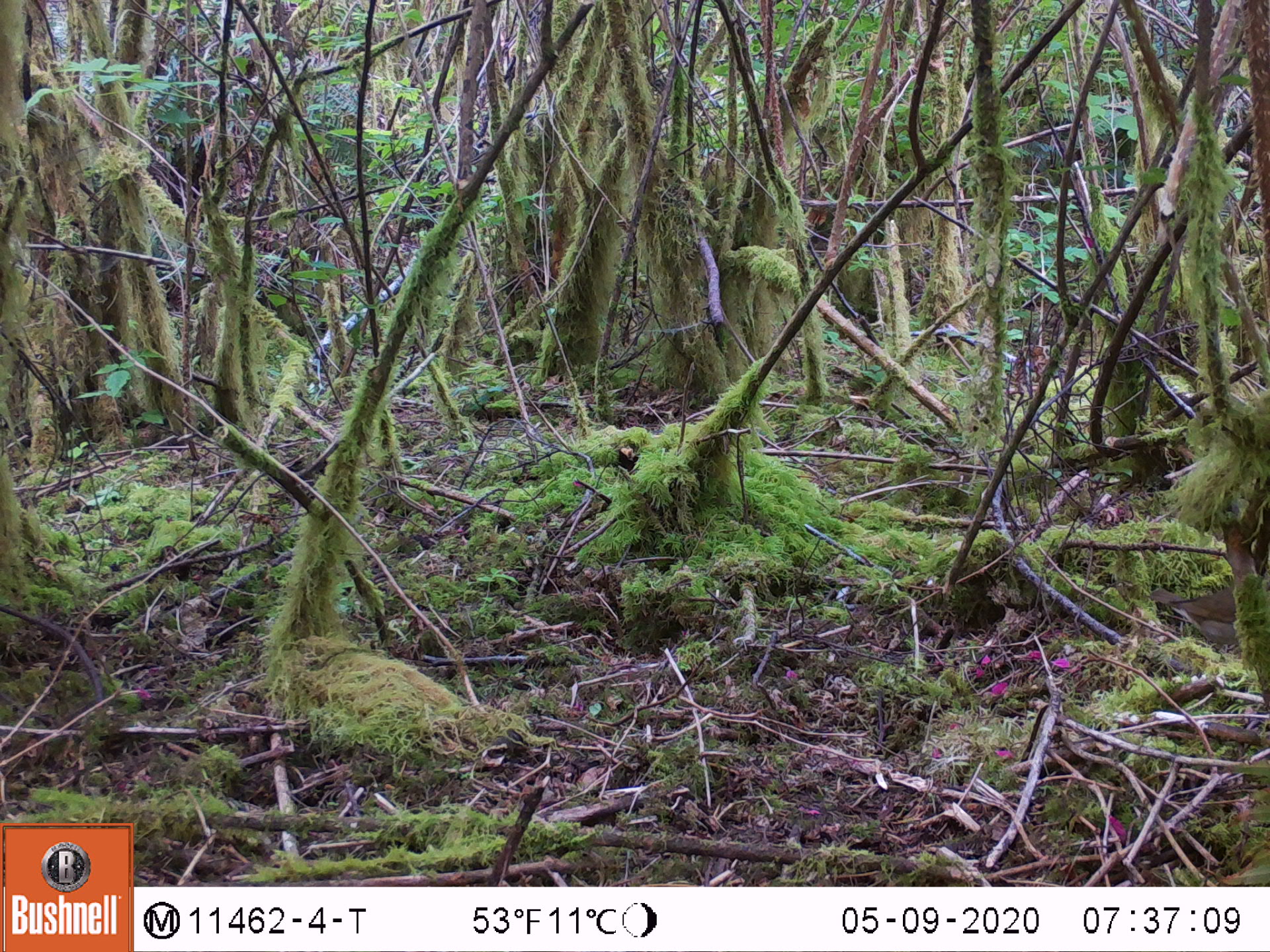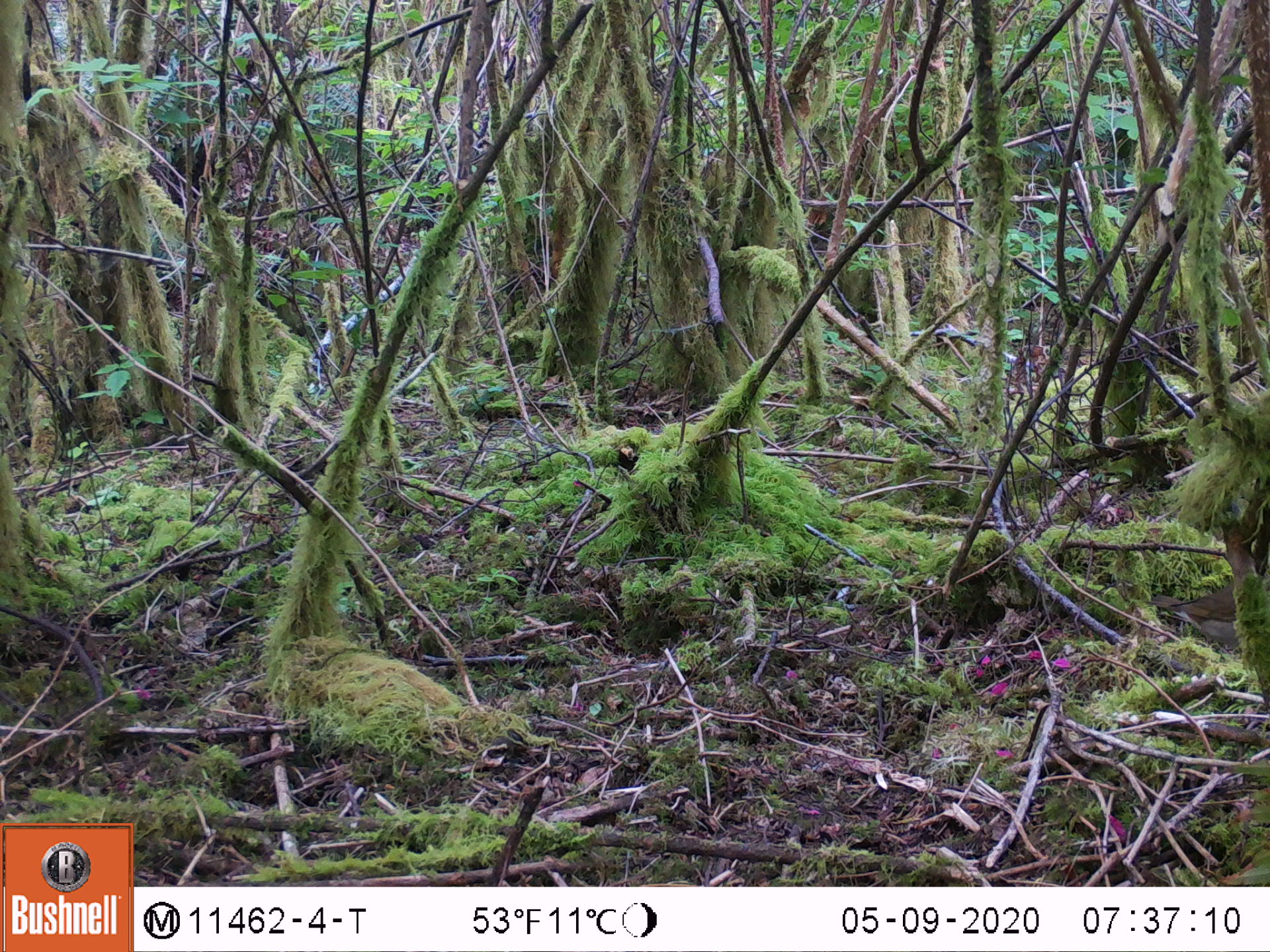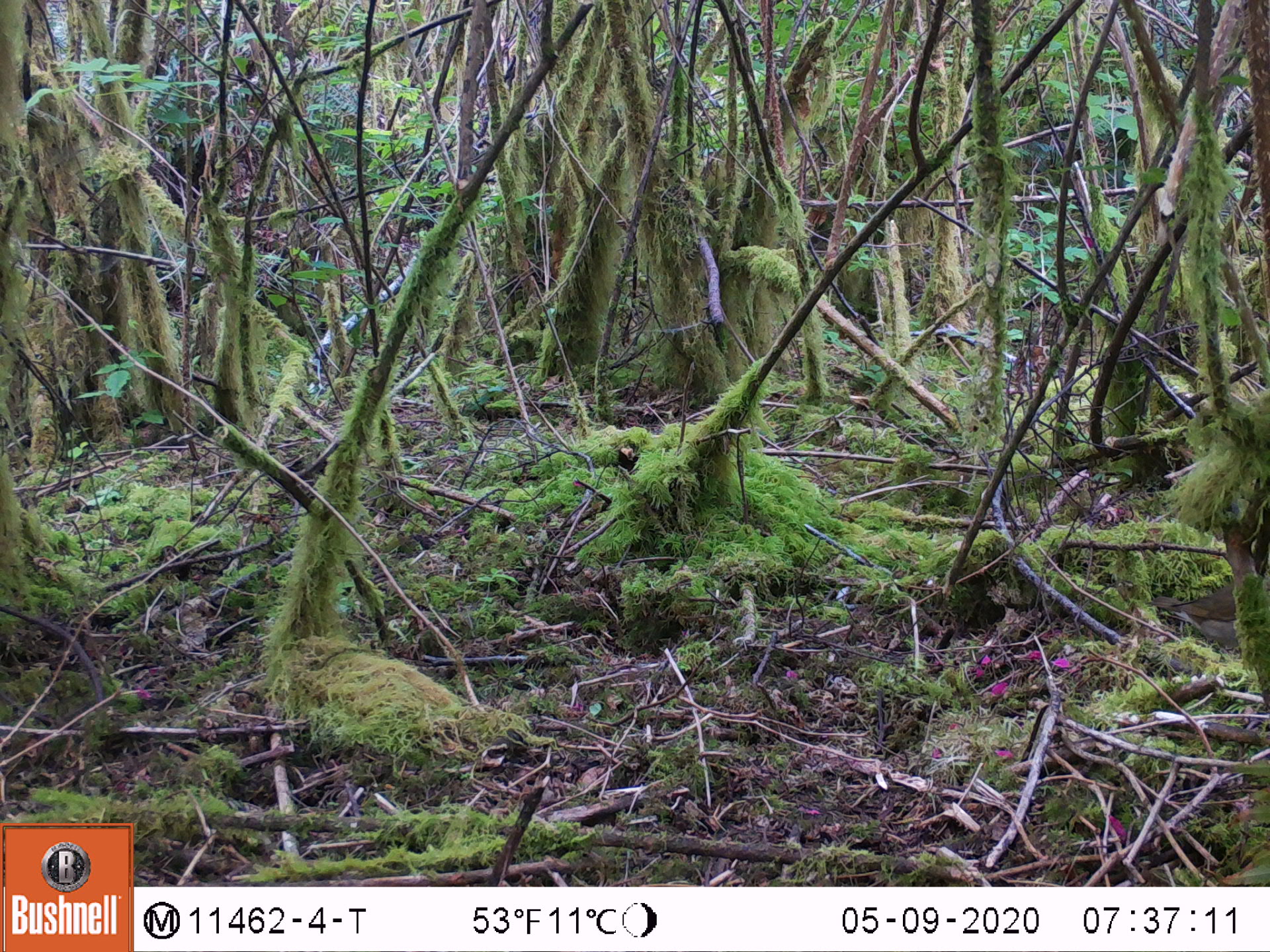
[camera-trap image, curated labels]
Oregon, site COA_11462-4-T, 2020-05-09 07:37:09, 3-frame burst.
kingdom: Animalia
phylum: Chordata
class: Aves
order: Passeriformes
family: Turdidae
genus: Catharus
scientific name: Catharus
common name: brown thrushes and nightingale-thrushes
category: catharus species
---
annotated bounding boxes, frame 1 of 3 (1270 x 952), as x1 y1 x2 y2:
catharus species: 1151 585 1248 656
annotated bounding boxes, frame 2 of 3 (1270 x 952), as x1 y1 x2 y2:
catharus species: 1155 577 1244 641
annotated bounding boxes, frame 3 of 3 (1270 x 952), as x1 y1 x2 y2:
catharus species: 1152 577 1244 644